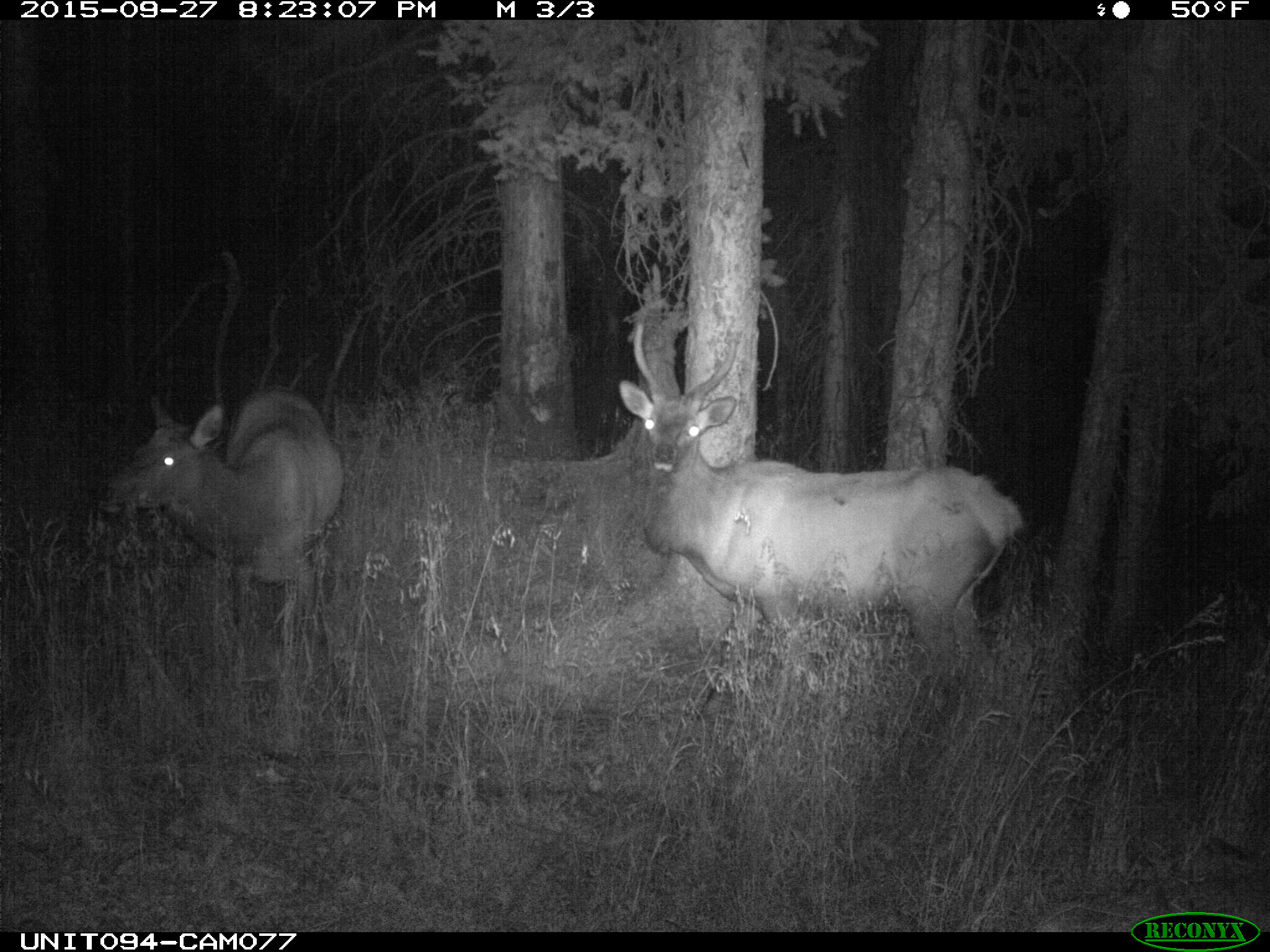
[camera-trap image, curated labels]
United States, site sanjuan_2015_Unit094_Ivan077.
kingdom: Animalia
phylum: Chordata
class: Mammalia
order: Artiodactyla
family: Cervidae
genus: Cervus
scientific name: Cervus elaphus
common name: red deer